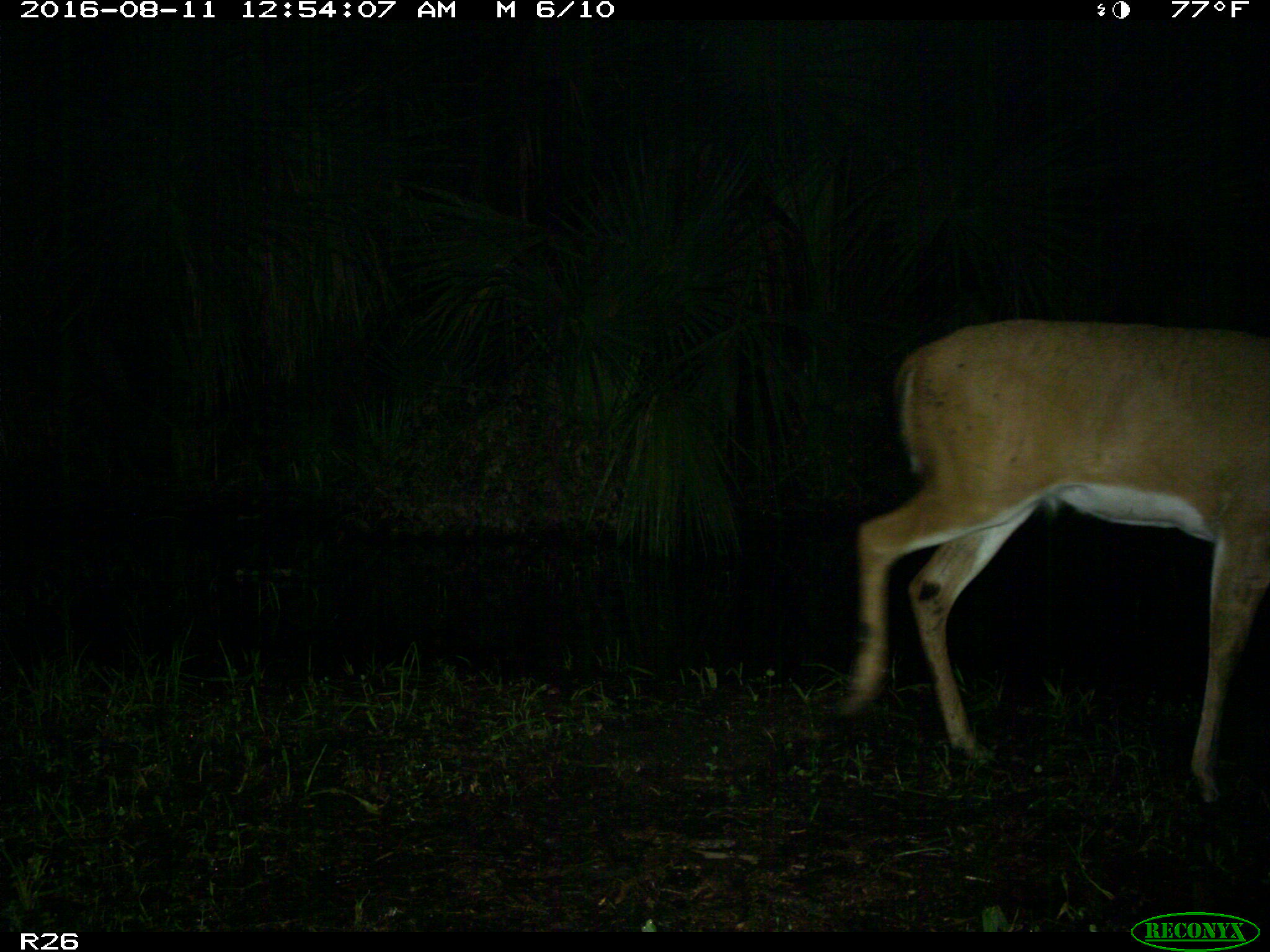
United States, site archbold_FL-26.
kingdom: Animalia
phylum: Chordata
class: Mammalia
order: Artiodactyla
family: Cervidae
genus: Odocoileus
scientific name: Odocoileus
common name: deer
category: unidentified deer